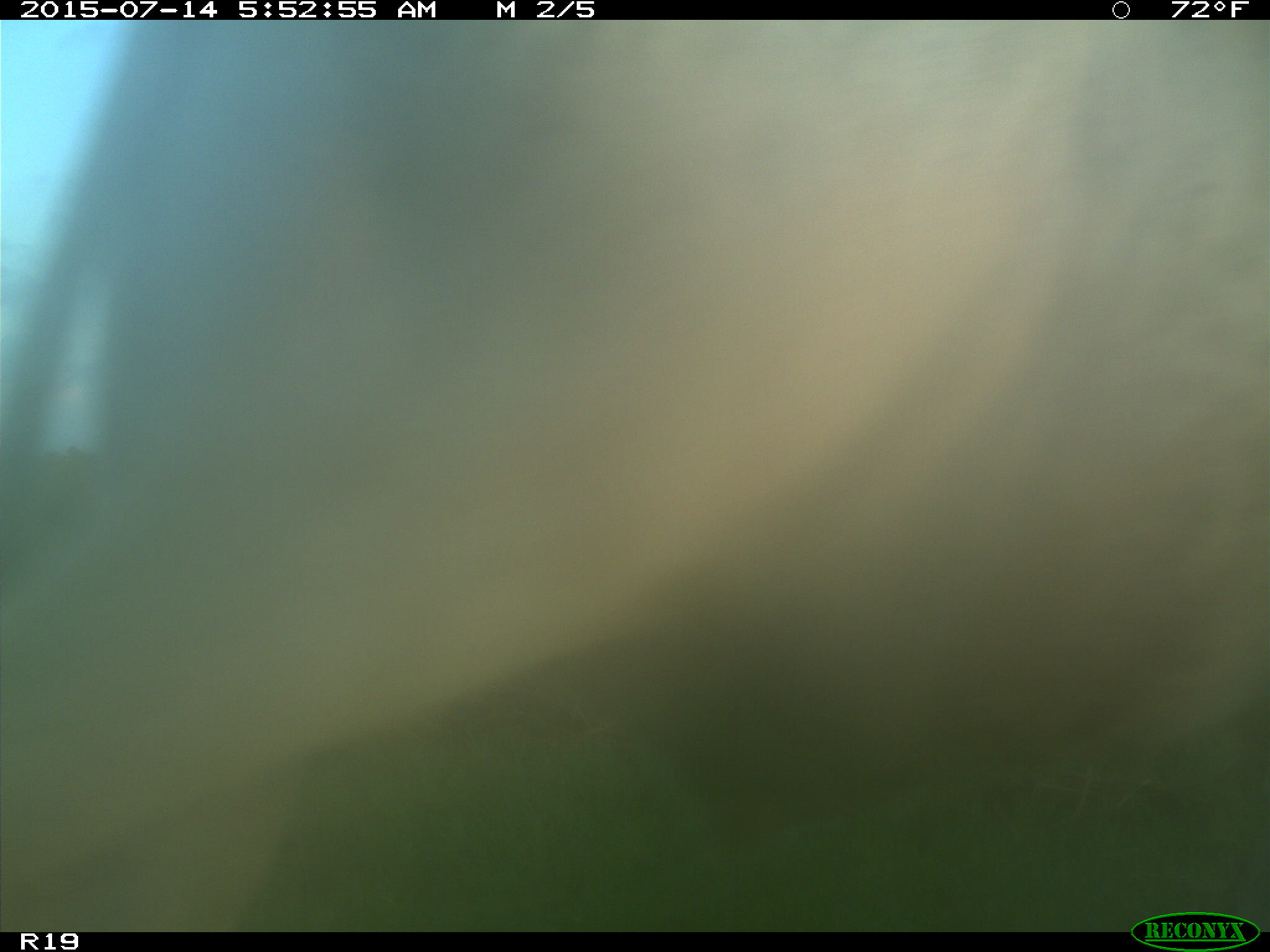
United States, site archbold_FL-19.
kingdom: Animalia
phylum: Chordata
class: Mammalia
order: Artiodactyla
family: Bovidae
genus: Bos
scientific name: Bos taurus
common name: domestic cow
Bos taurus (domestic cow).